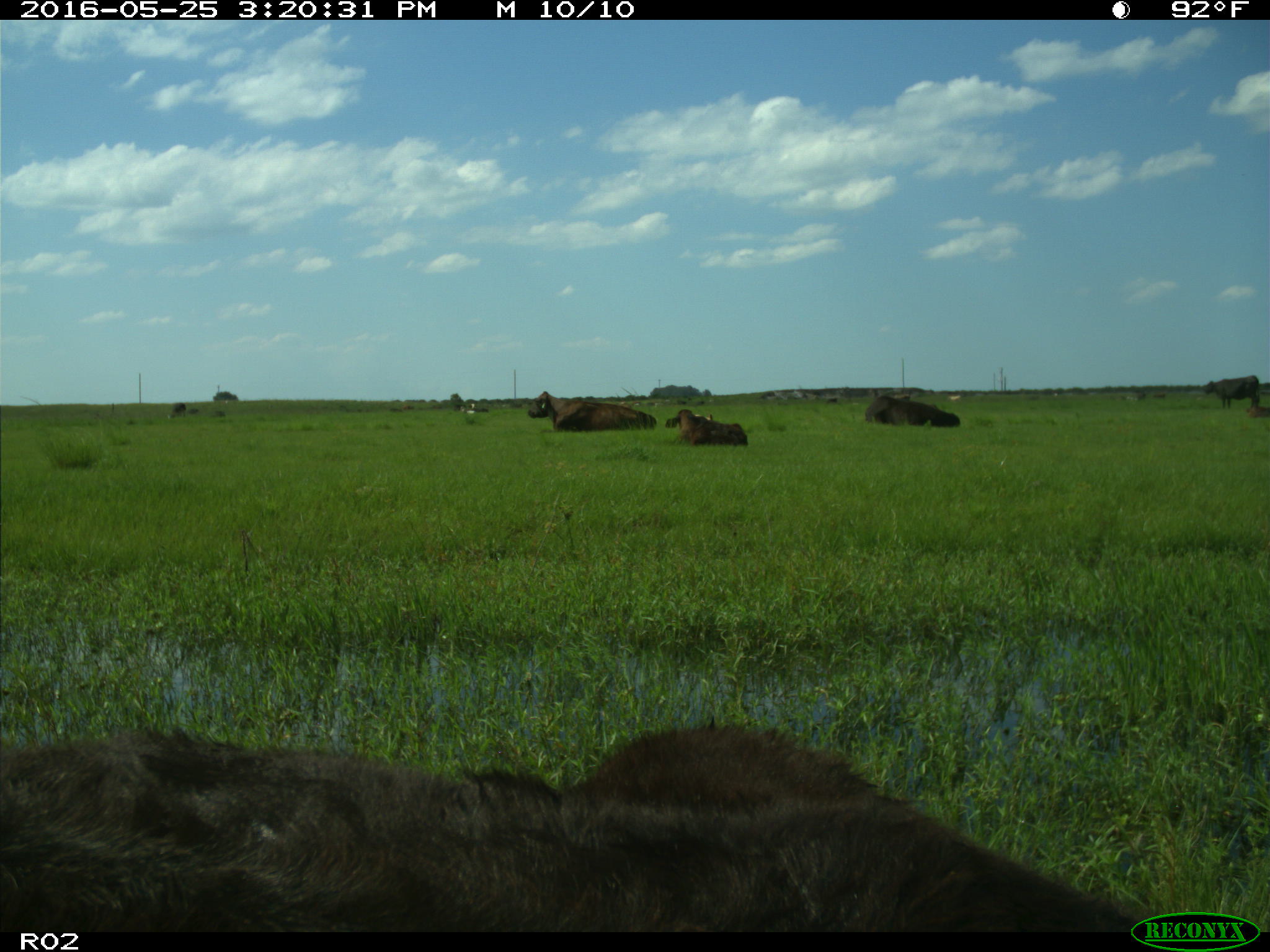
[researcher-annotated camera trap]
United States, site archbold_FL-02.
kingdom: Animalia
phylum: Chordata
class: Mammalia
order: Artiodactyla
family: Bovidae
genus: Bos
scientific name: Bos taurus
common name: domestic cow